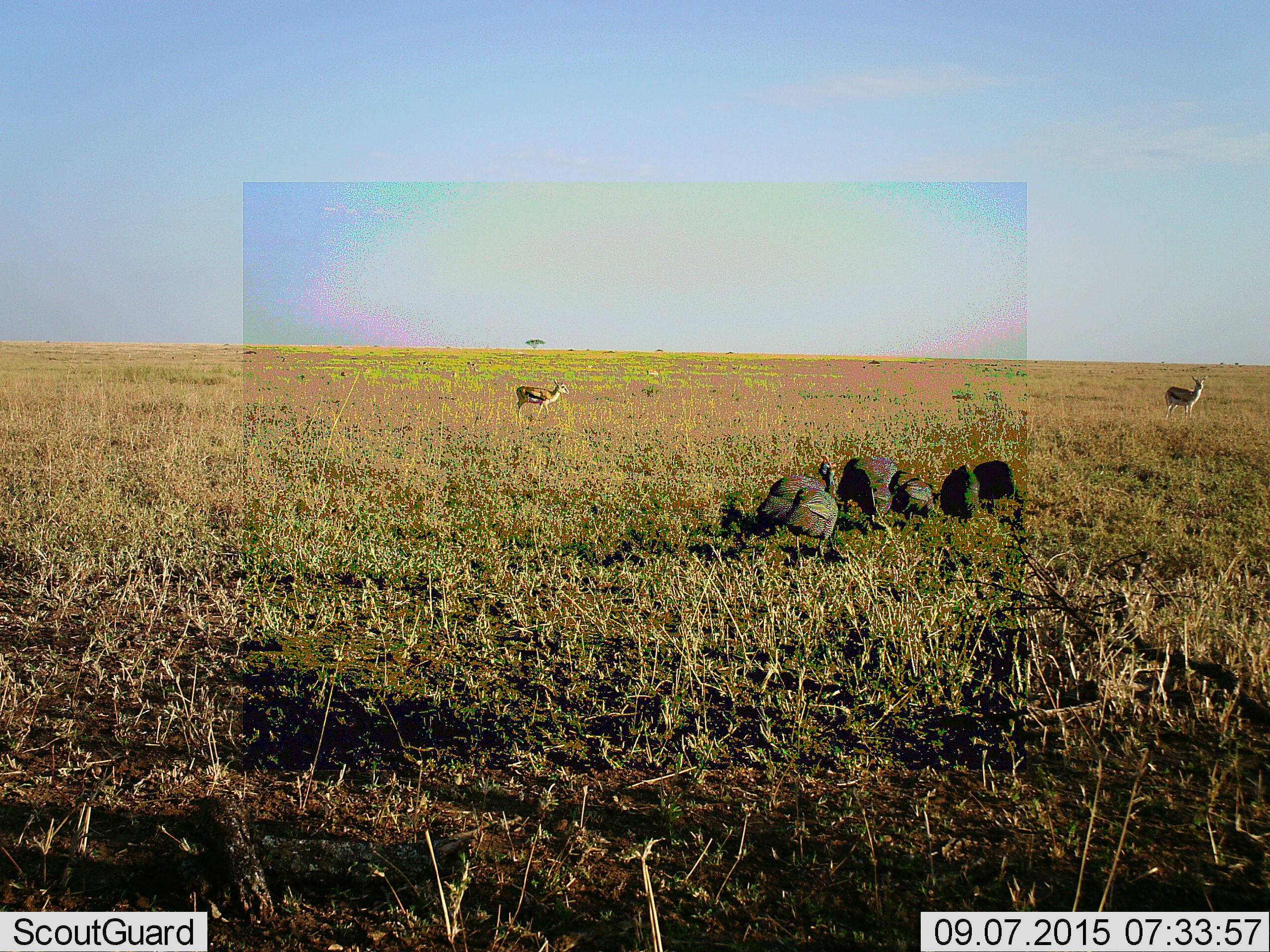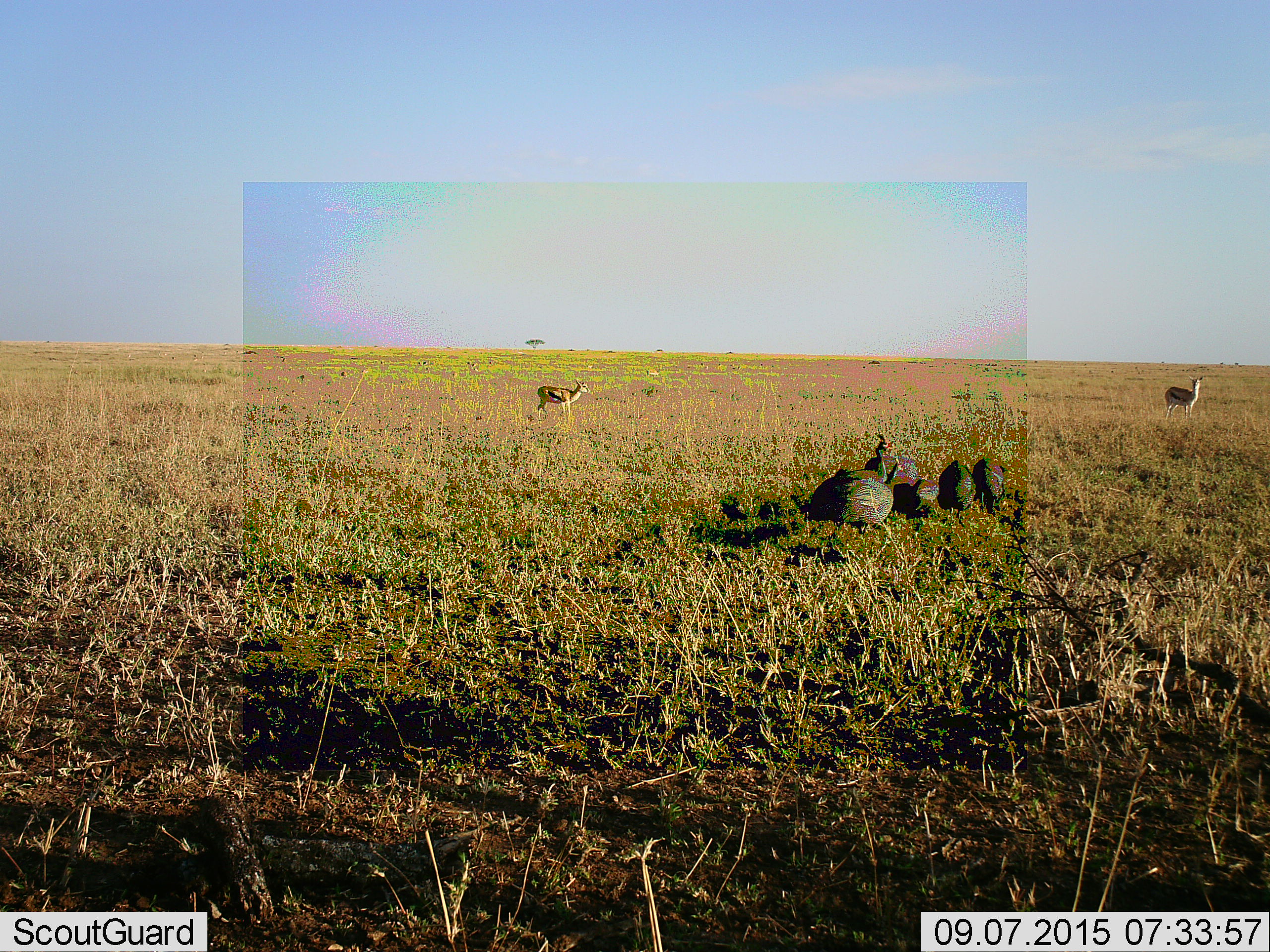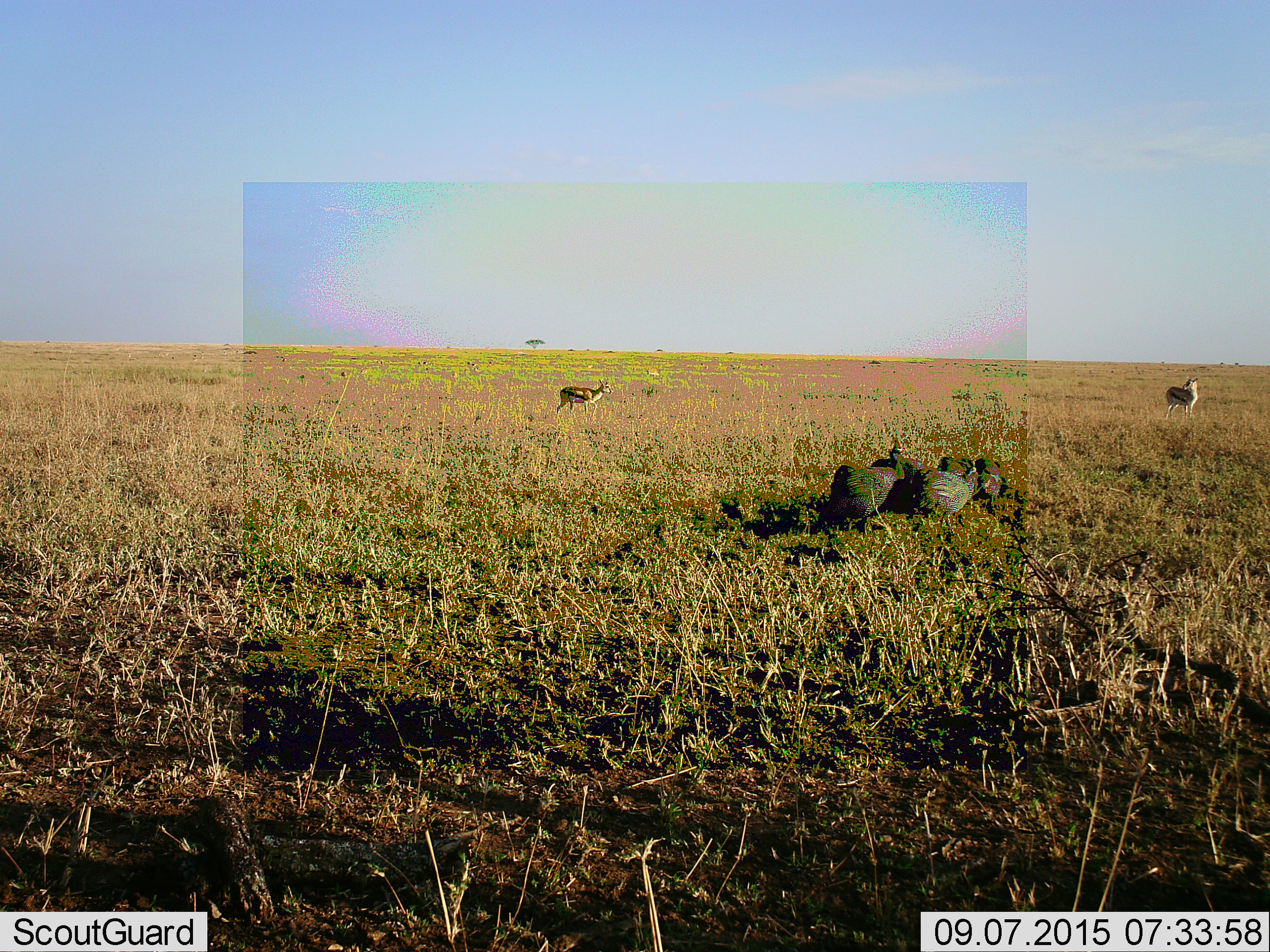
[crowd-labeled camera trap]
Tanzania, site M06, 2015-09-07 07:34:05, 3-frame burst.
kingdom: Animalia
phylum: Chordata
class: Mammalia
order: Artiodactyla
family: Bovidae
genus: Eudorcas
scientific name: Eudorcas thomsonii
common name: thomson's gazelle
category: gazellethomsons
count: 2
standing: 90%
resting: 0%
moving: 50%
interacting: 0%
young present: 10%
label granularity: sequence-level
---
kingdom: Animalia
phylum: Chordata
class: Aves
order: Galliformes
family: Numididae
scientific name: Numididae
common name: guinea fowl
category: guineafowl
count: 5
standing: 22%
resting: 0%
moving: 78%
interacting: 11%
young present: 22%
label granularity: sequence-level